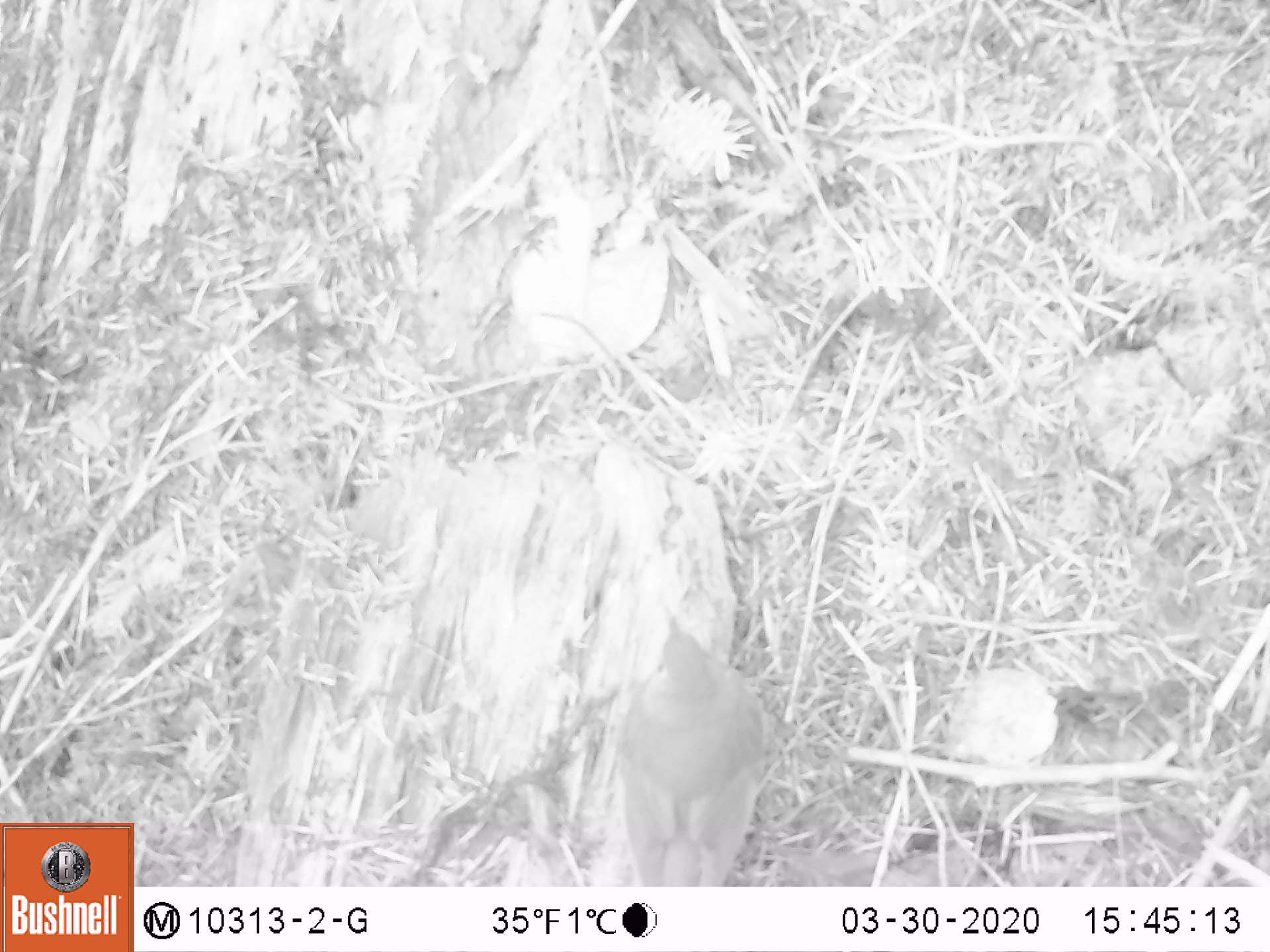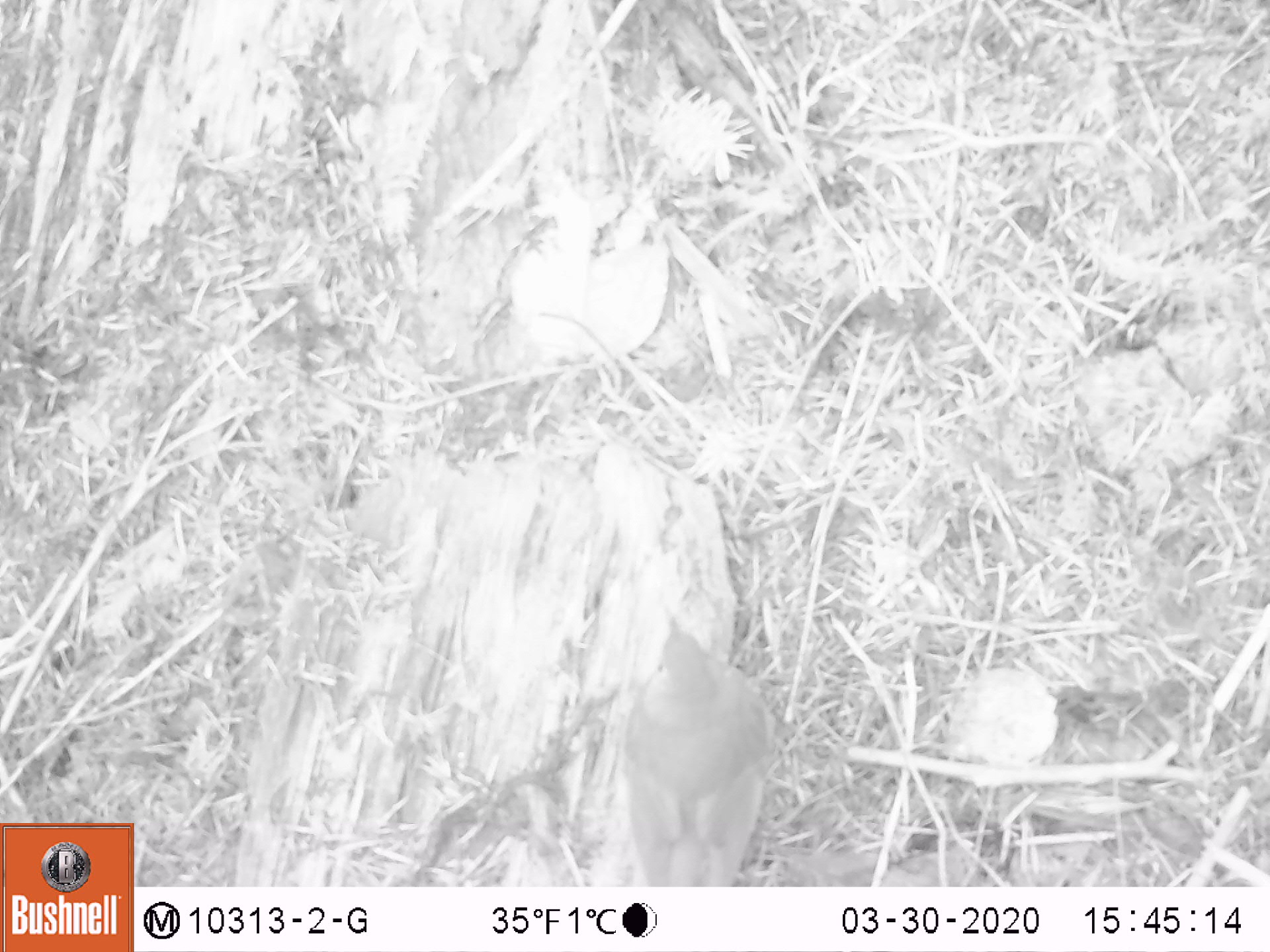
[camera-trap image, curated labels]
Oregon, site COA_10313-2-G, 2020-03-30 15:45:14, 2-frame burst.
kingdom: Animalia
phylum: Chordata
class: Aves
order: Passeriformes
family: Turdidae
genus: Ixoreus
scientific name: Ixoreus naevius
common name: varied thrush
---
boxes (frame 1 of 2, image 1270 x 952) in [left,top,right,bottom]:
varied thrush: [607,613,768,883]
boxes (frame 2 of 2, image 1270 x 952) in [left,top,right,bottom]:
varied thrush: [610,607,777,883]